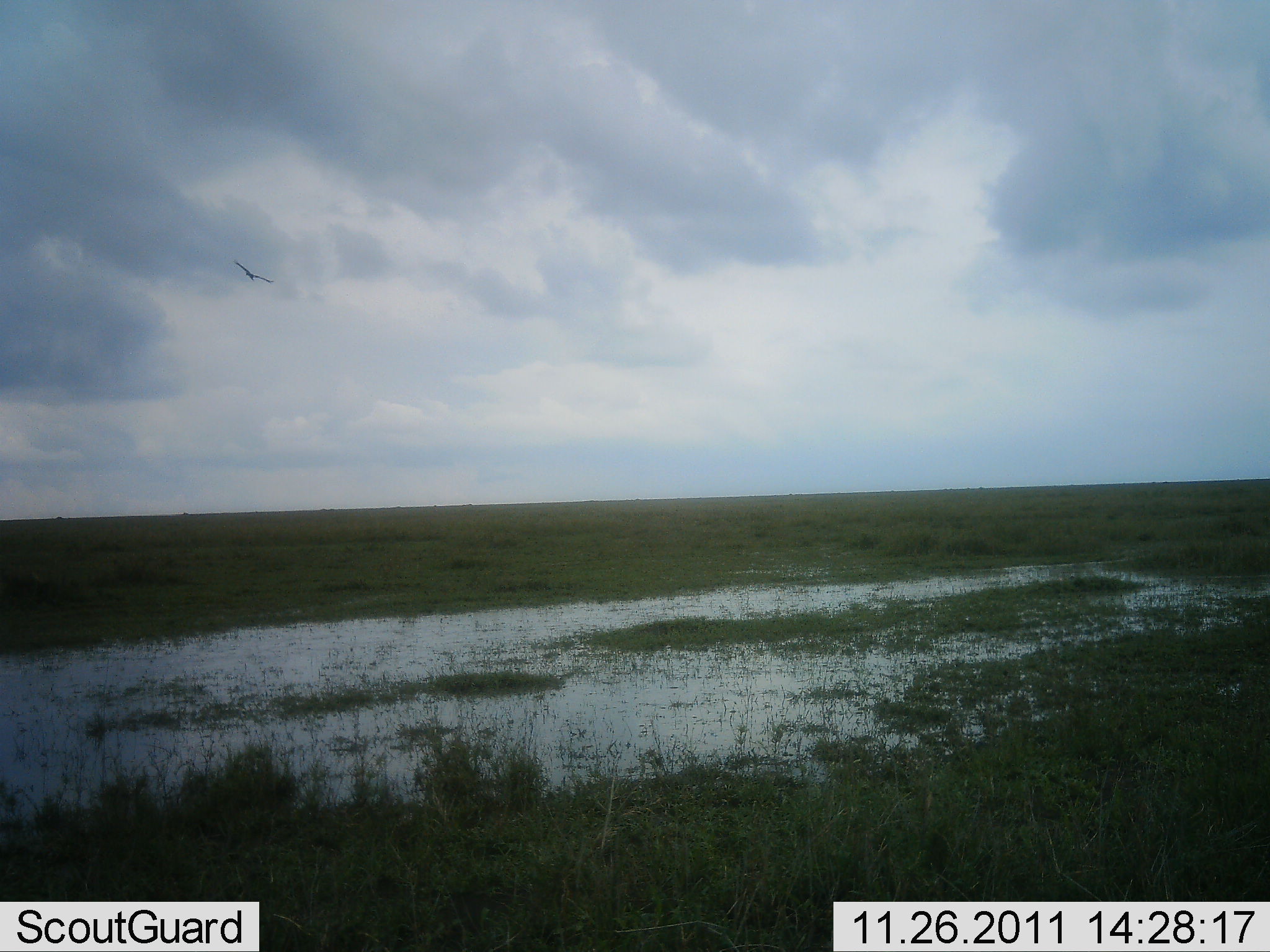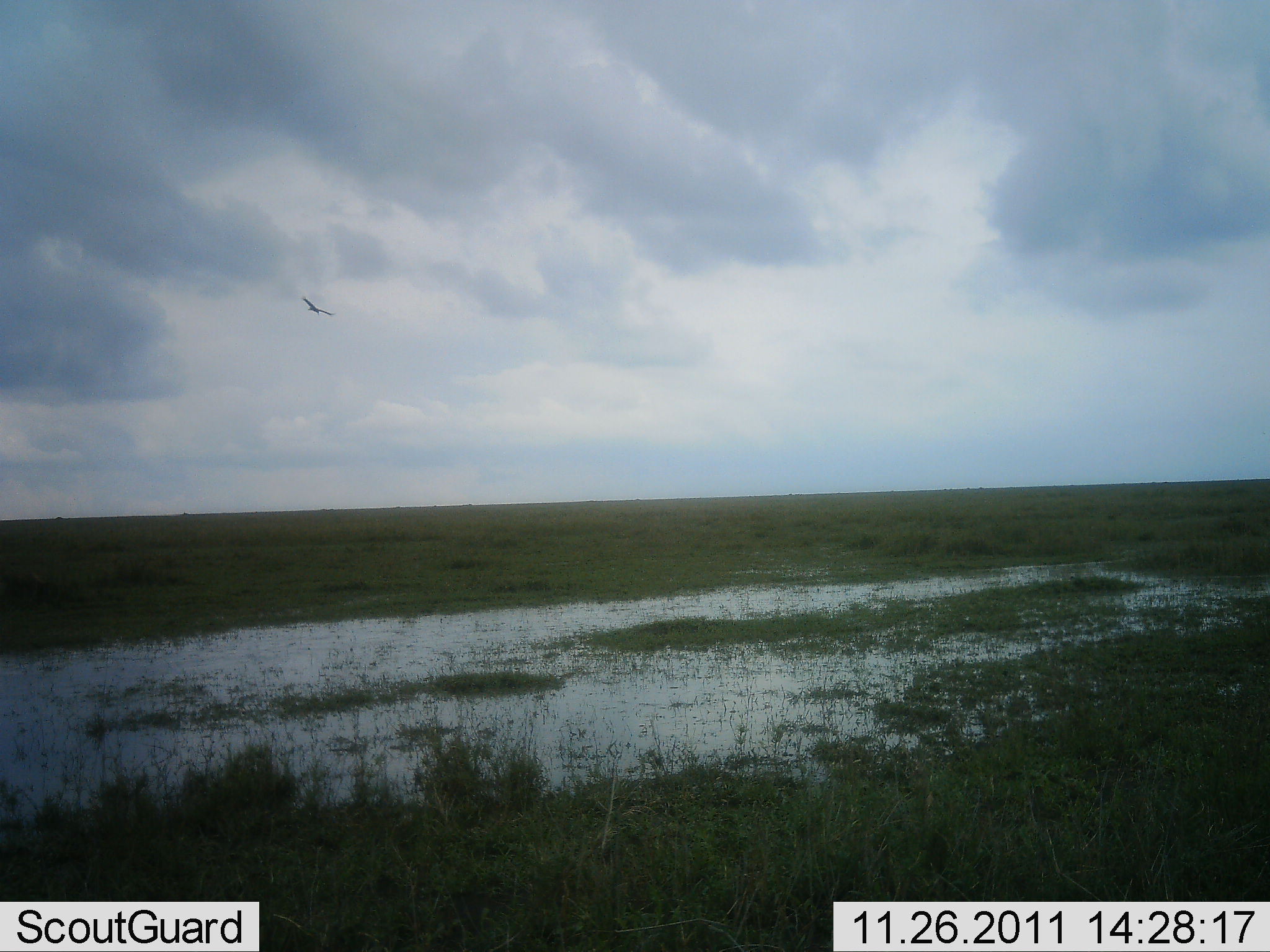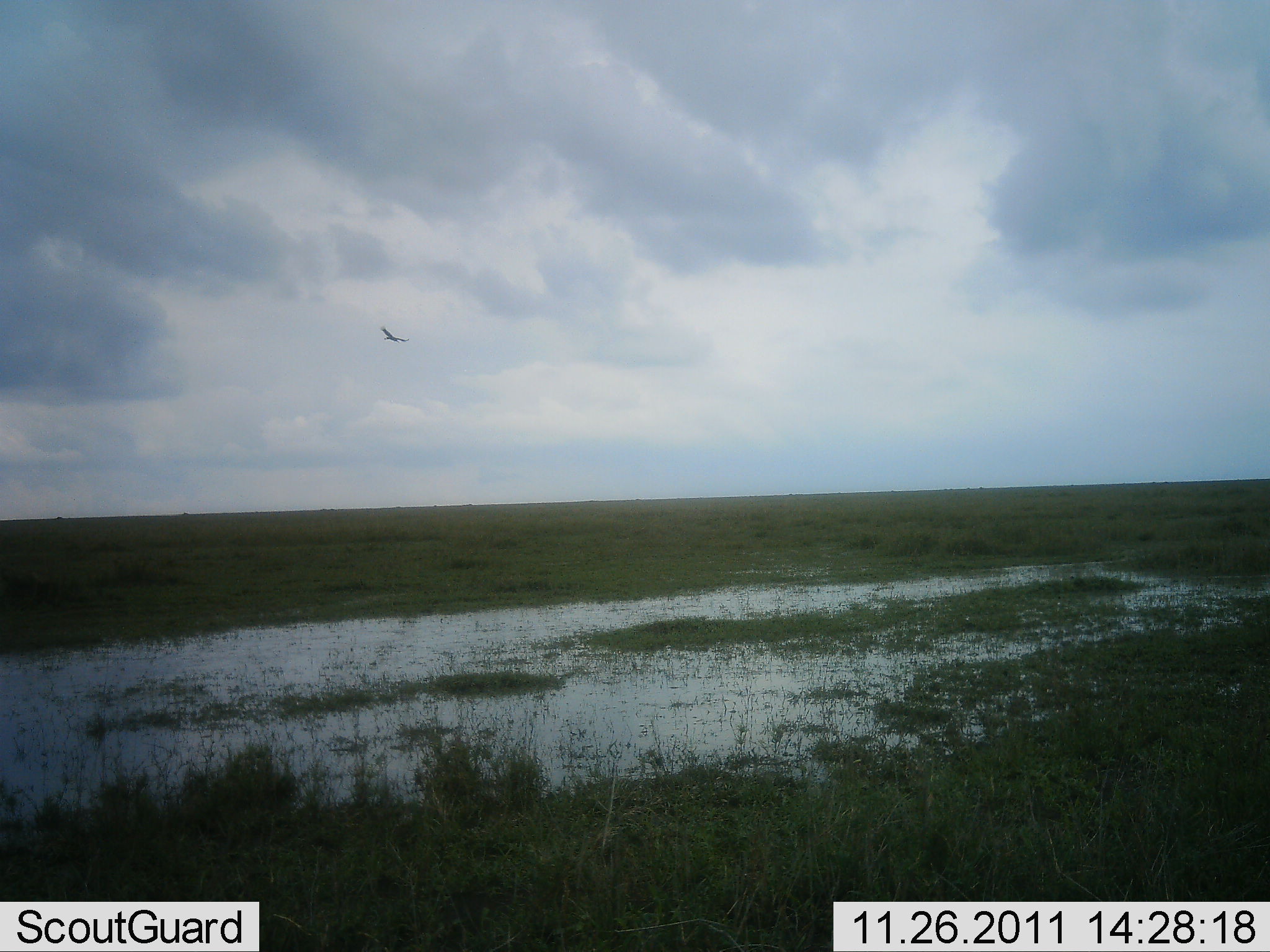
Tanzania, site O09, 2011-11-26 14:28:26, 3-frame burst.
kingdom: Animalia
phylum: Chordata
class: Aves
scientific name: Aves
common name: bird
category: otherbird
Otherbird (bird) (Aves), count 1. Behavior (volunteer vote fractions): standing 0%, resting 0%, moving 100%, interacting 0%. Young present (vote fraction): 0%. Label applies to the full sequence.